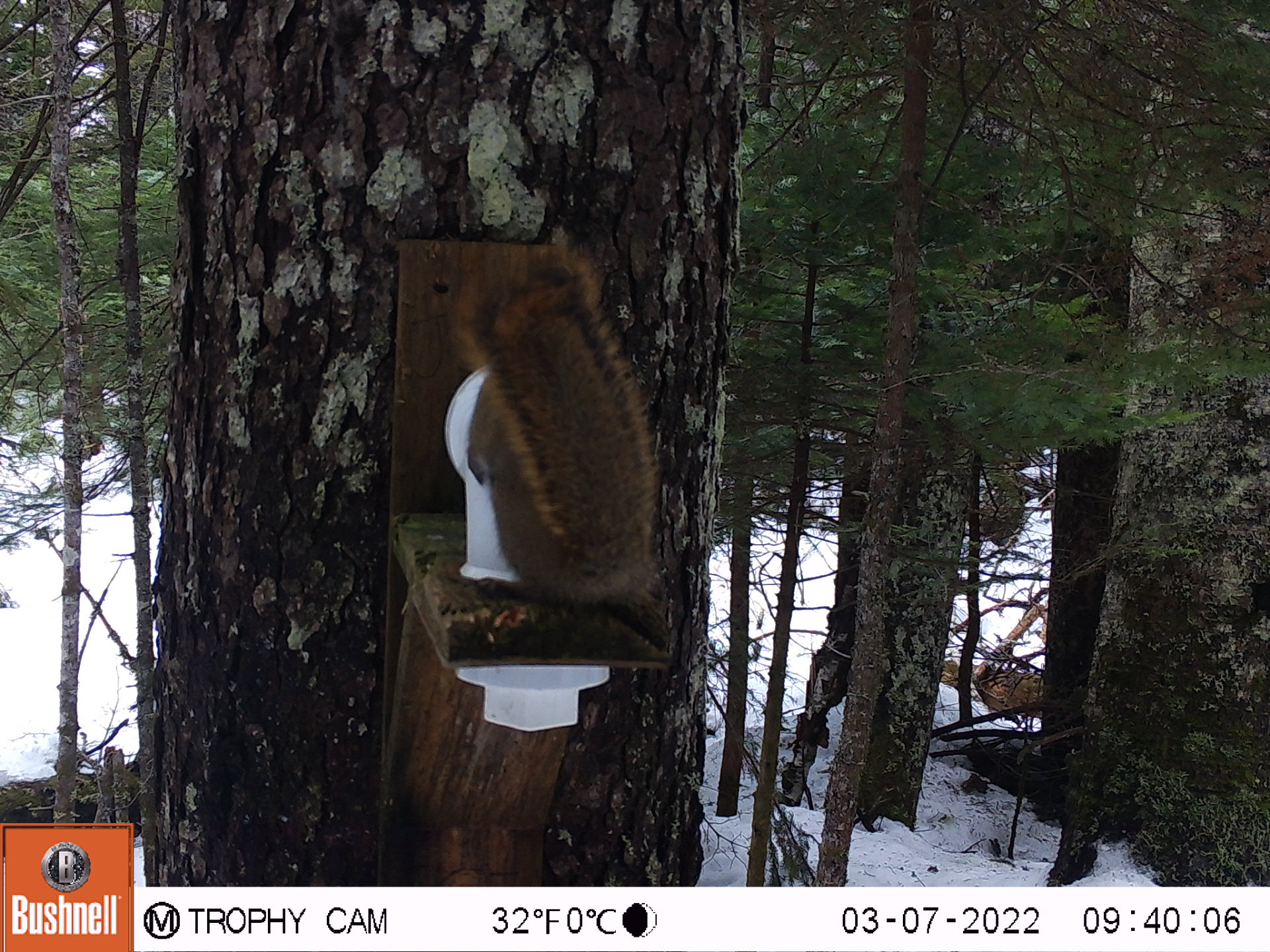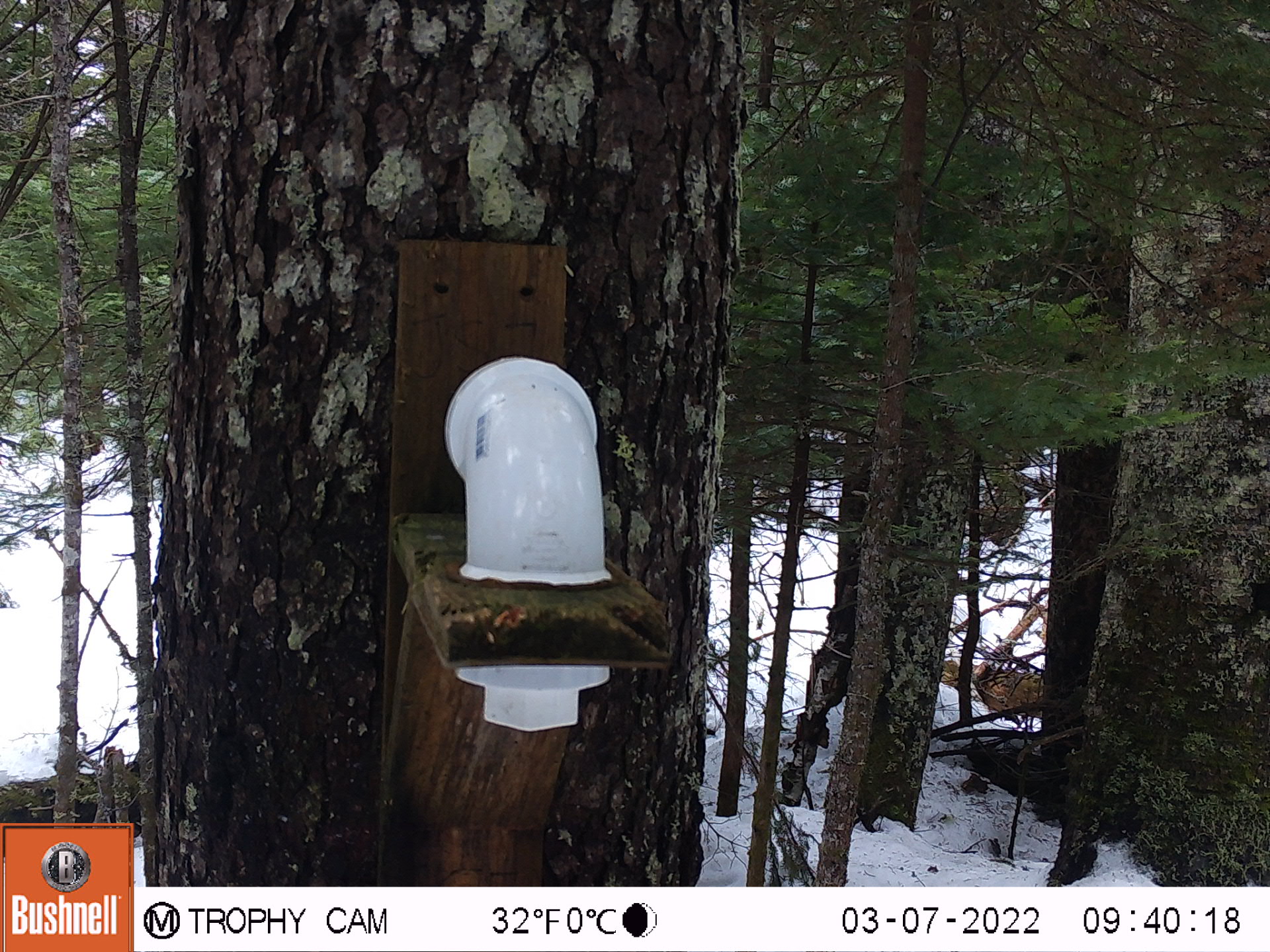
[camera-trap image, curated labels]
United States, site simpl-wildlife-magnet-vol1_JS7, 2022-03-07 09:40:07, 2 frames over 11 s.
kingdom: Animalia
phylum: Chordata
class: Mammalia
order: Rodentia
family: Sciuridae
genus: Tamiasciurus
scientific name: Tamiasciurus hudsonicus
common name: red squirrel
Red squirrel (Tamiasciurus hudsonicus).